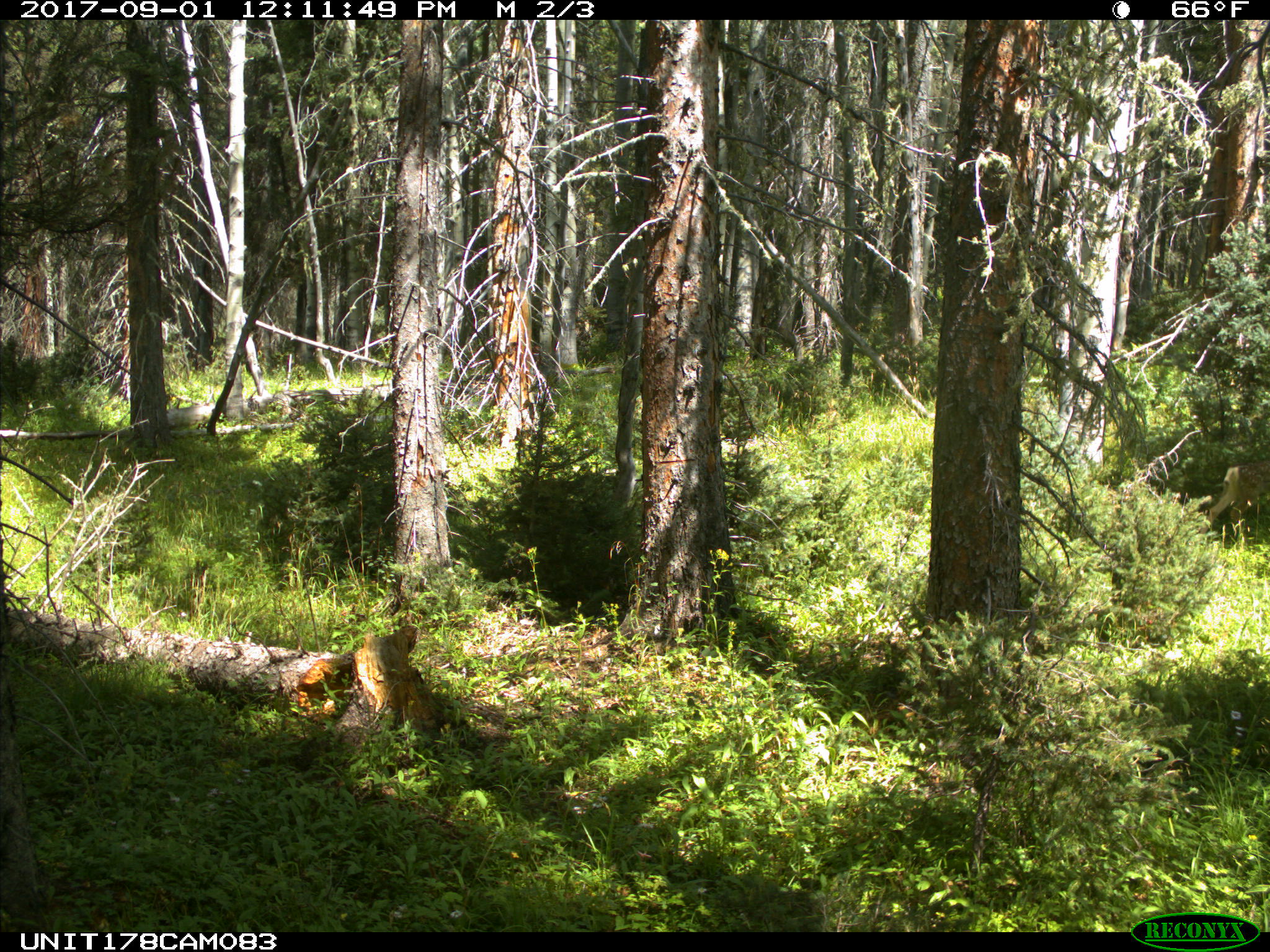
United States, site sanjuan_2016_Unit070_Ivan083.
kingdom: Animalia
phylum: Chordata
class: Mammalia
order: Artiodactyla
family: Cervidae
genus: Odocoileus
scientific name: Odocoileus hemionus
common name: mule deer